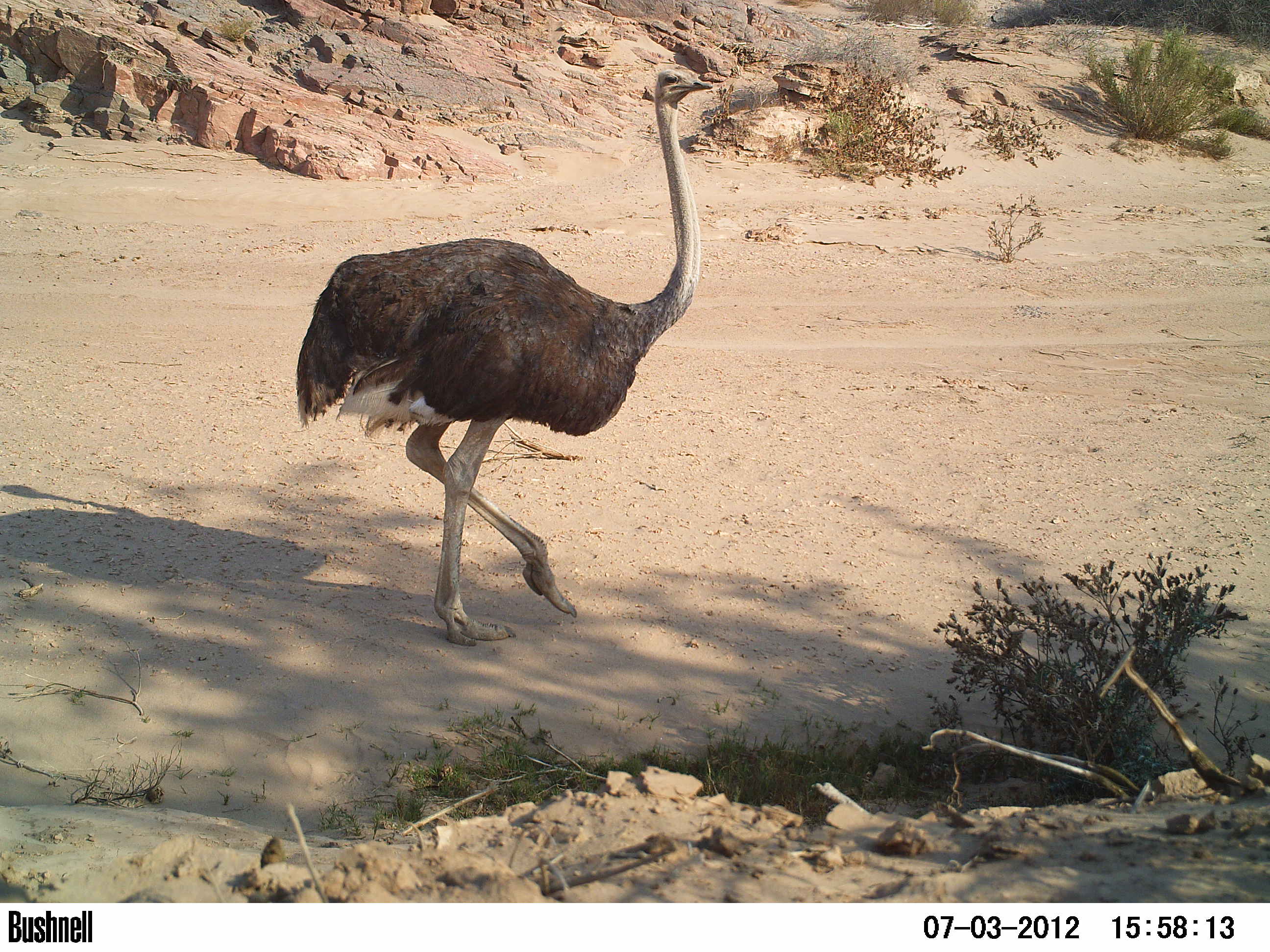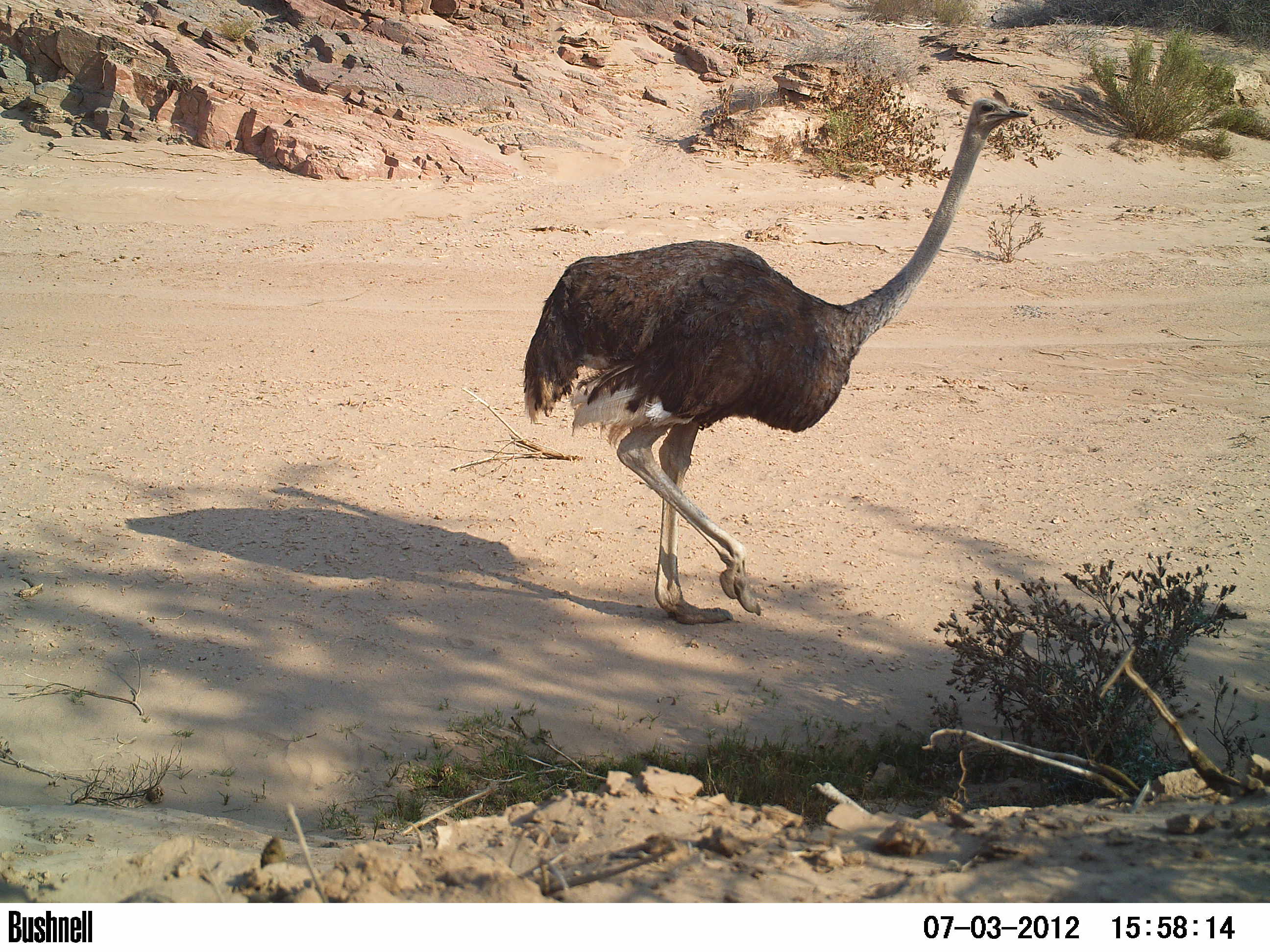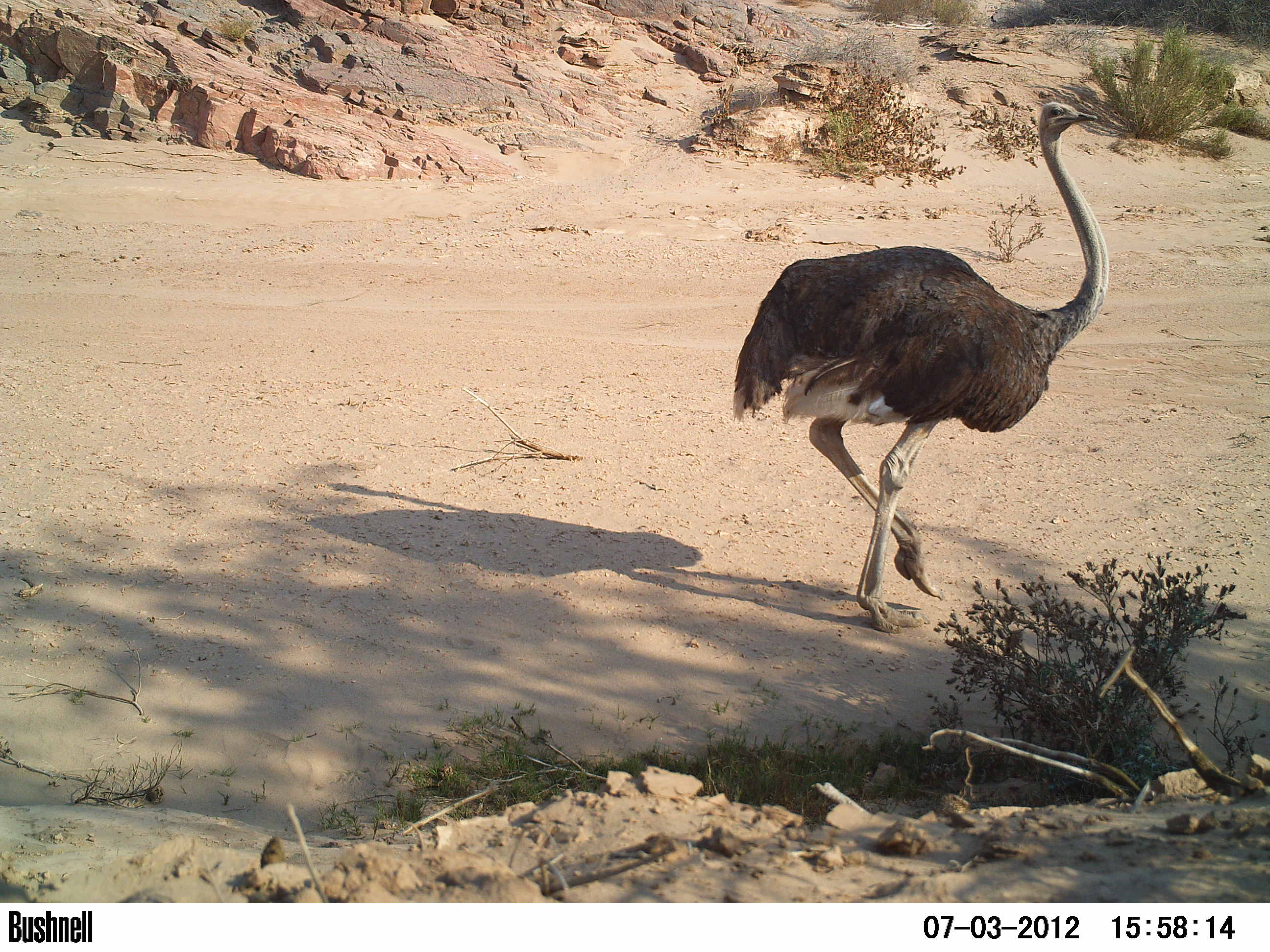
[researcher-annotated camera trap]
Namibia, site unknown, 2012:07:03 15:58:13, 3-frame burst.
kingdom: Animalia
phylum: Chordata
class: Aves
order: Struthioniformes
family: Struthionidae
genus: Struthio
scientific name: Struthio camelus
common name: common ostrich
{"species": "Struthio camelus (common ostrich)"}